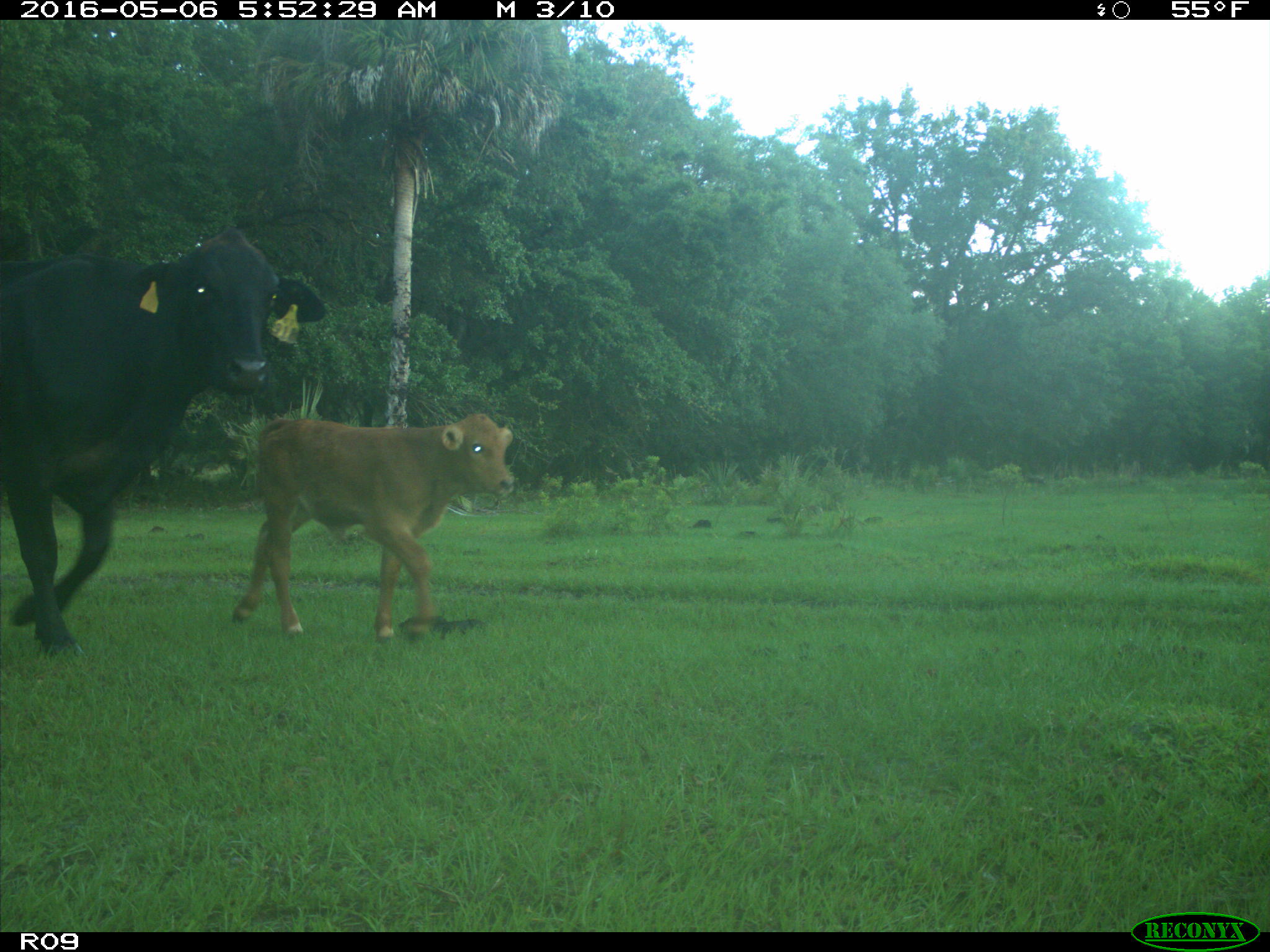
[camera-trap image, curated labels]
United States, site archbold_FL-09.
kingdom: Animalia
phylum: Chordata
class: Mammalia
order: Artiodactyla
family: Bovidae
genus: Bos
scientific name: Bos taurus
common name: domestic cow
Bos taurus (domestic cow).